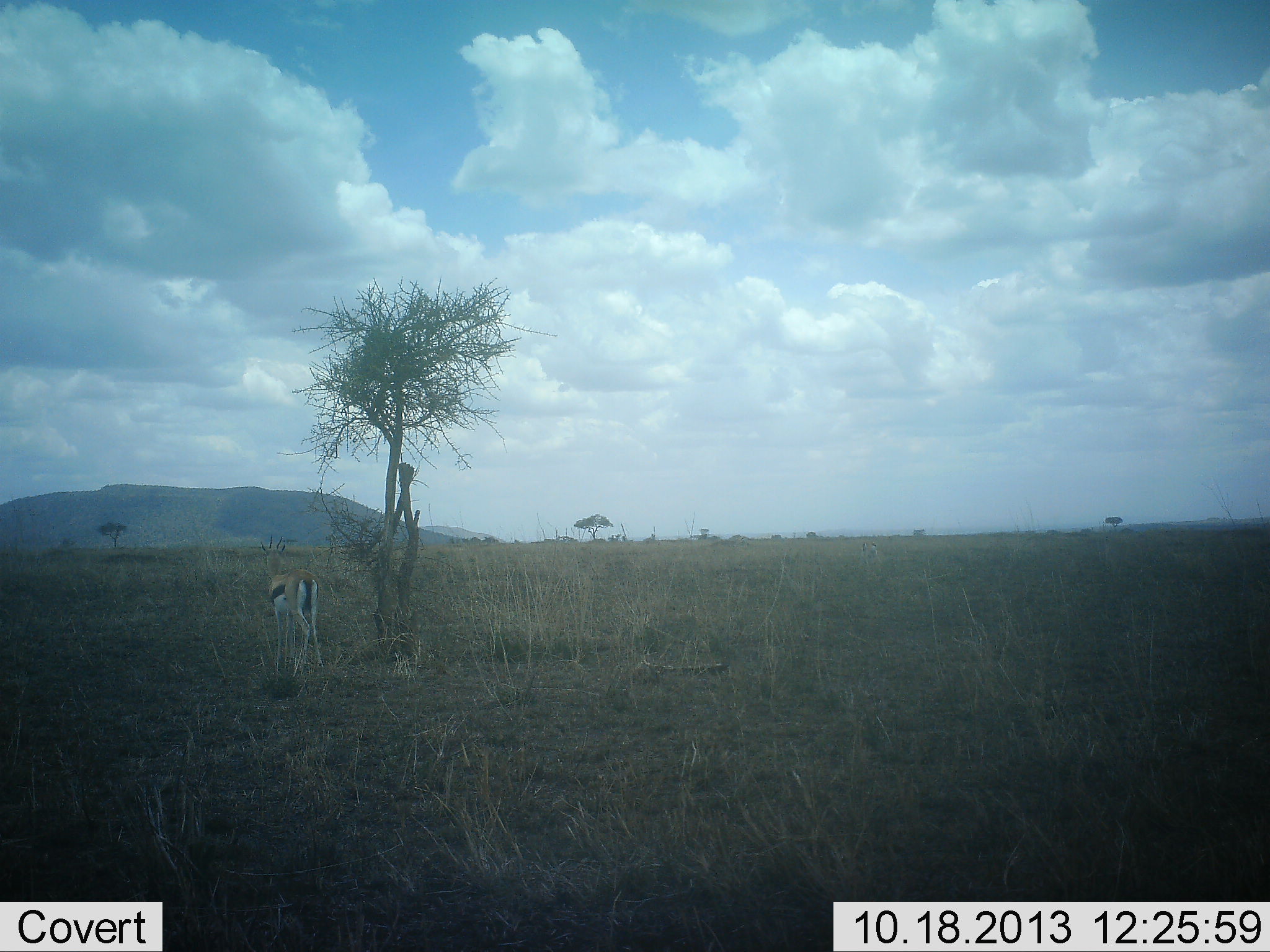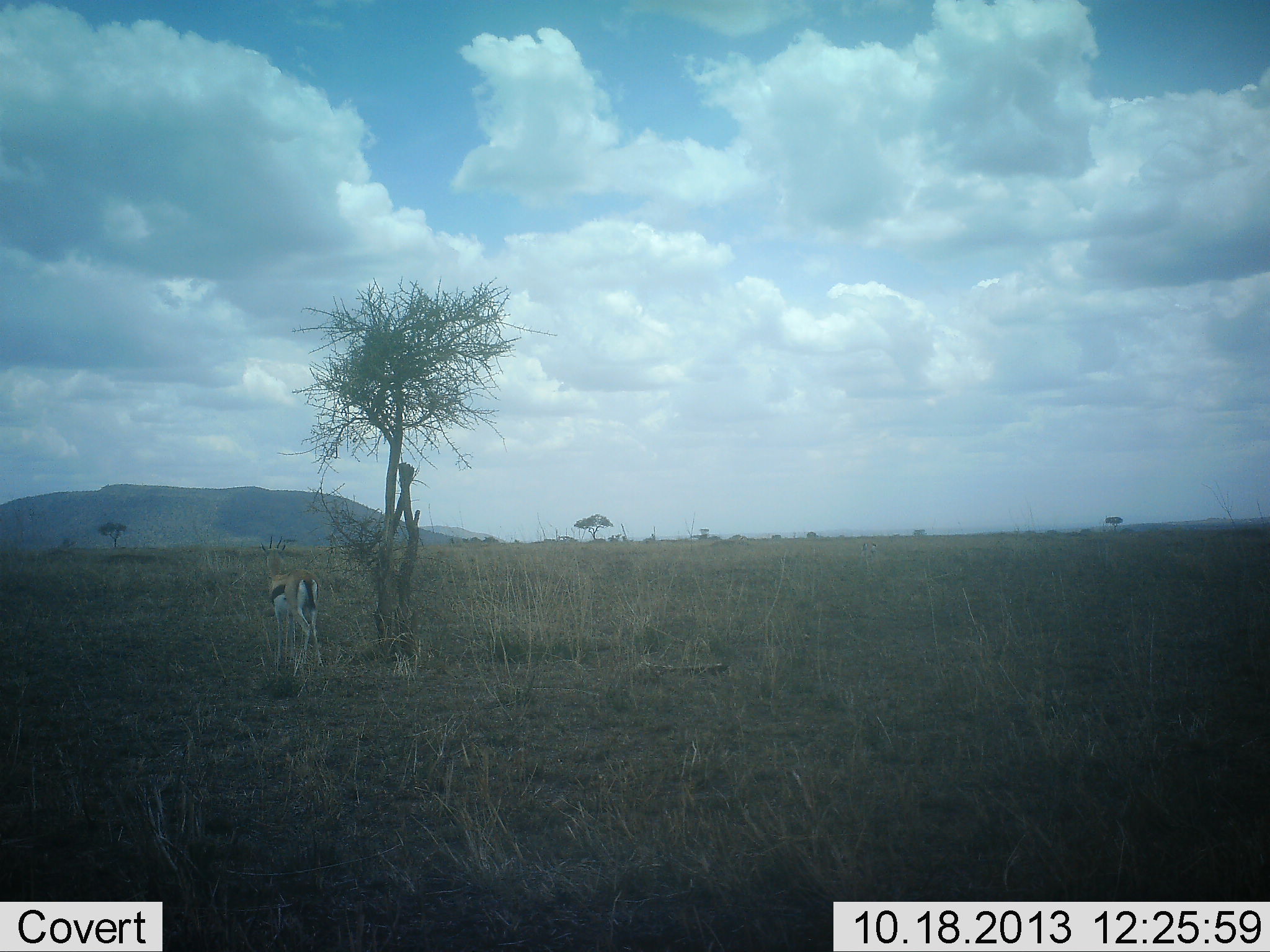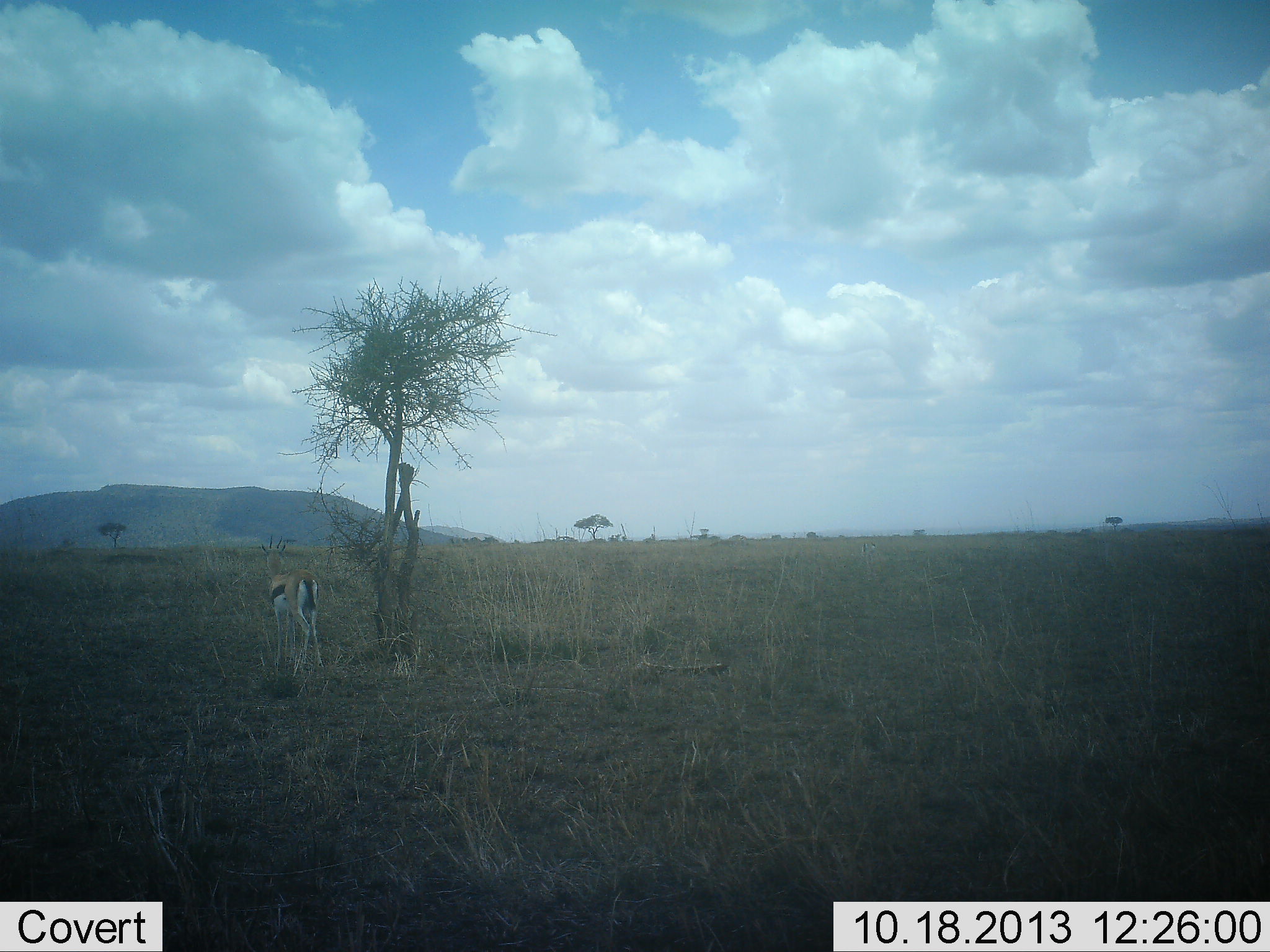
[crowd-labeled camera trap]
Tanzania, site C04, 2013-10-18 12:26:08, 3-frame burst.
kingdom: Animalia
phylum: Chordata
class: Mammalia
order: Artiodactyla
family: Bovidae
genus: Eudorcas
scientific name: Eudorcas thomsonii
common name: thomson's gazelle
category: gazellethomsons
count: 1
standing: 95%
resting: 2%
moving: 3%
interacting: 0%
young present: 0%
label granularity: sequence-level